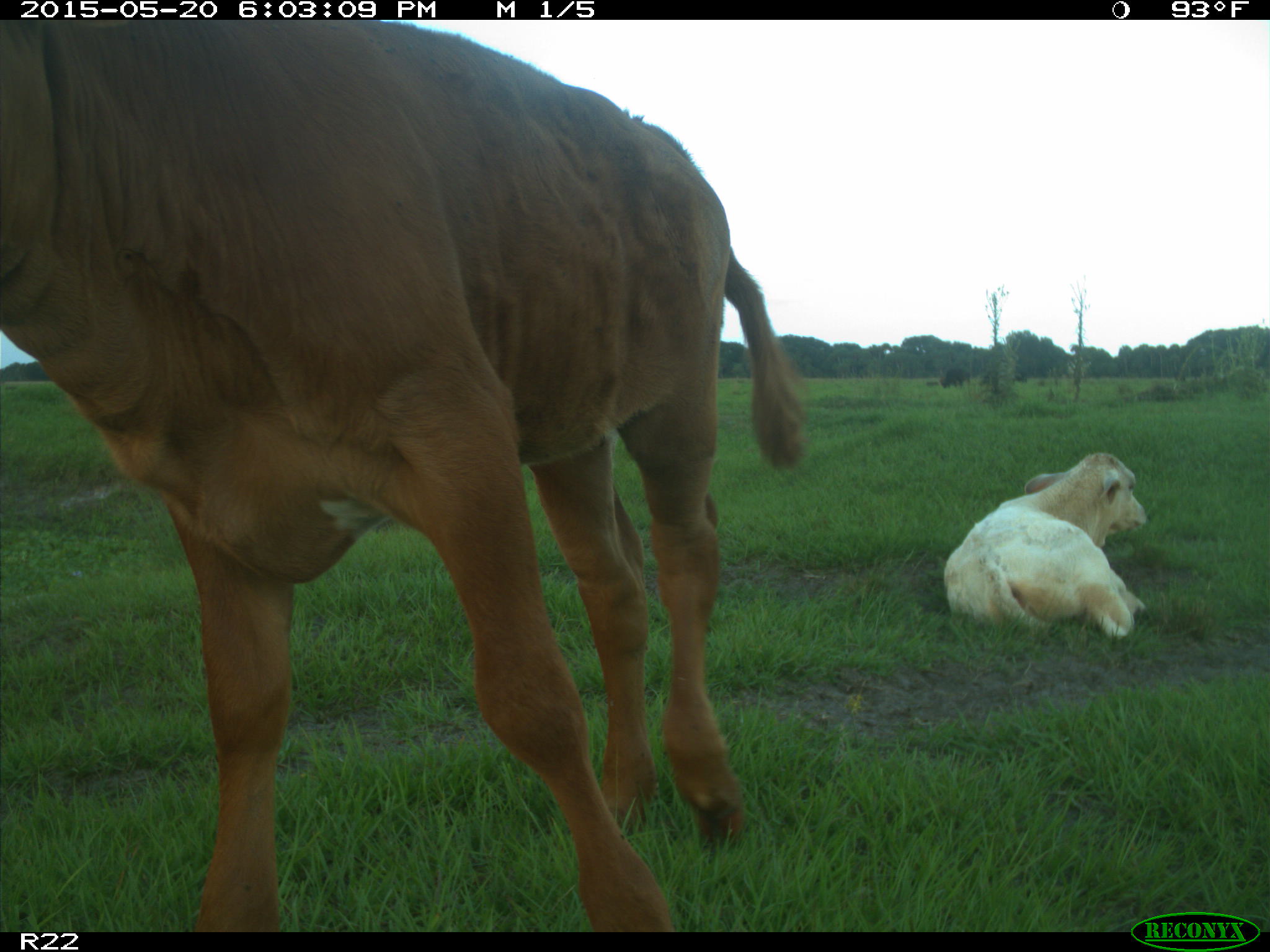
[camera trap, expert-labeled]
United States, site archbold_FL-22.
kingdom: Animalia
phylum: Chordata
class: Mammalia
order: Artiodactyla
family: Bovidae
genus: Bos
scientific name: Bos taurus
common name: domestic cow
Bos taurus (domestic cow).